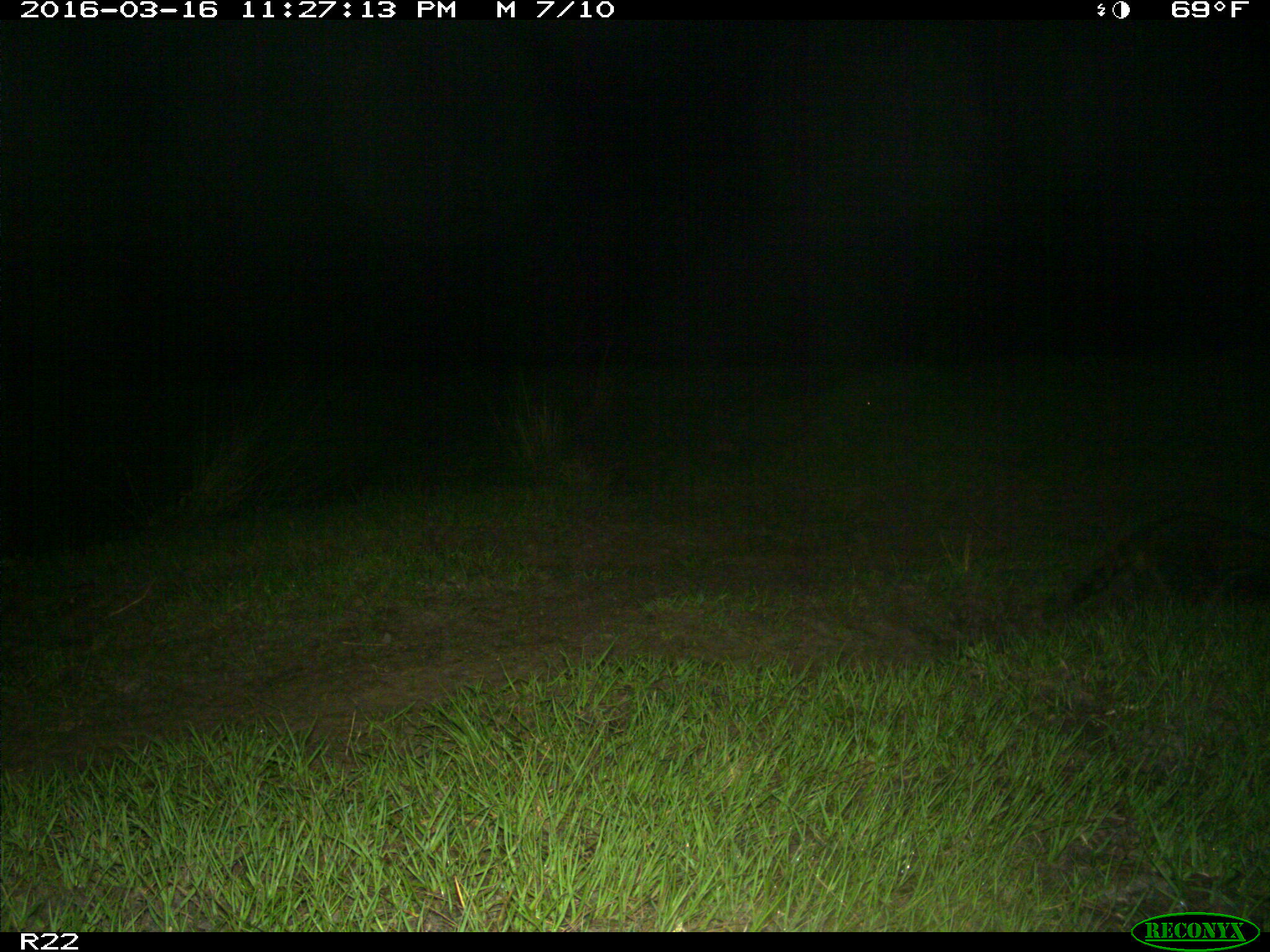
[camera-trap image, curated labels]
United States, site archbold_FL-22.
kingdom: Animalia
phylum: Chordata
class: Mammalia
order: Carnivora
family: Procyonidae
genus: Procyon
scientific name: Procyon lotor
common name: common raccoon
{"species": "Procyon lotor (common raccoon)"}